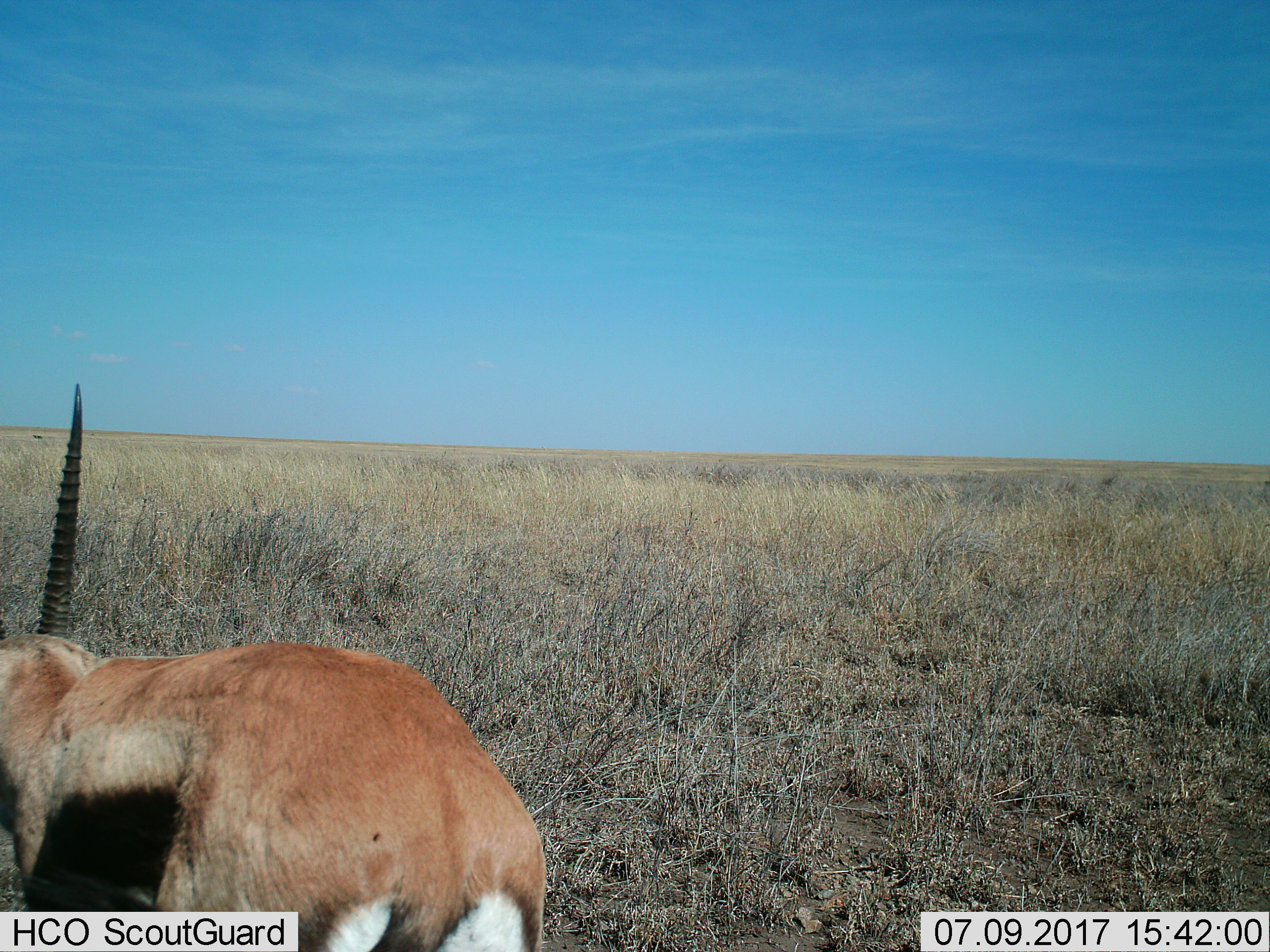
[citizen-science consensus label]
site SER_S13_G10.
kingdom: Animalia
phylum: Chordata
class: Mammalia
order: Artiodactyla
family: Bovidae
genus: Eudorcas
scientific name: Eudorcas thomsonii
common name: thomson's gazelle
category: gazellethomsons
Gazellethomsons (thomson's gazelle) (Eudorcas thomsonii), count 1. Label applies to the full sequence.